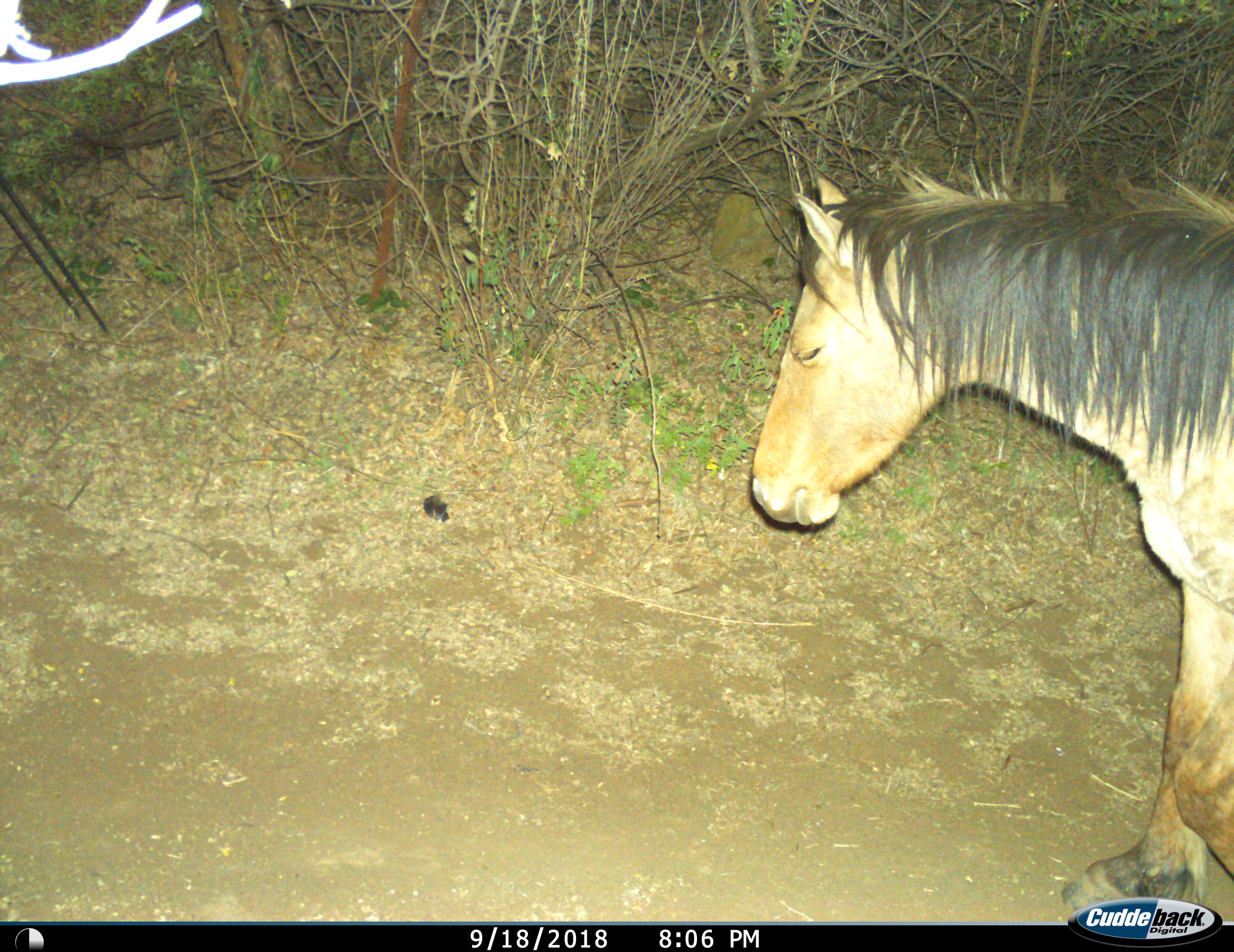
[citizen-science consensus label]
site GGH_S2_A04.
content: unidentified animal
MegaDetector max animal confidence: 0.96